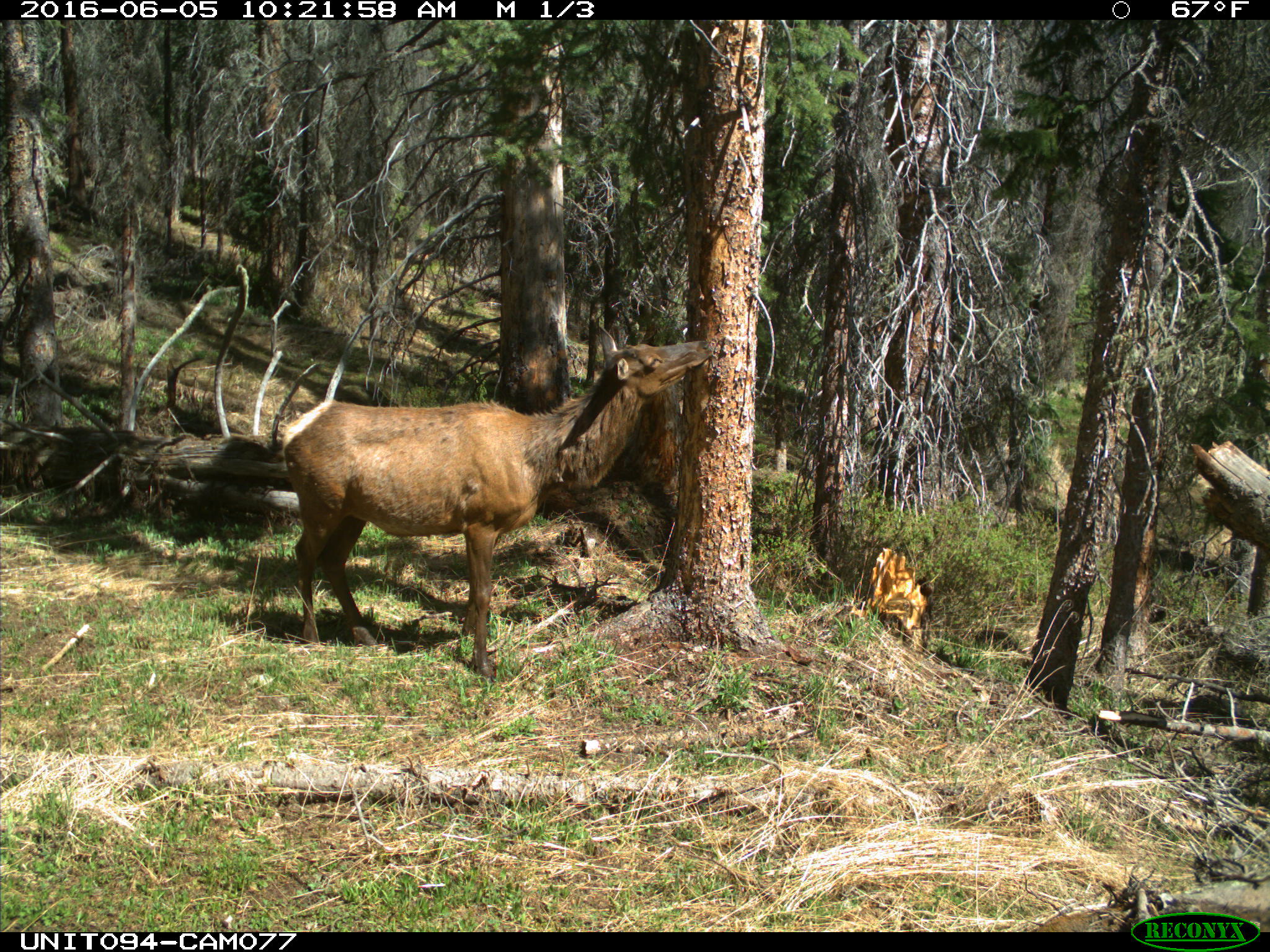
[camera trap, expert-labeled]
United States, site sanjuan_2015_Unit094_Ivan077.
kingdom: Animalia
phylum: Chordata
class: Mammalia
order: Artiodactyla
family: Cervidae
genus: Cervus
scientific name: Cervus elaphus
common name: red deer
Cervus elaphus (red deer).